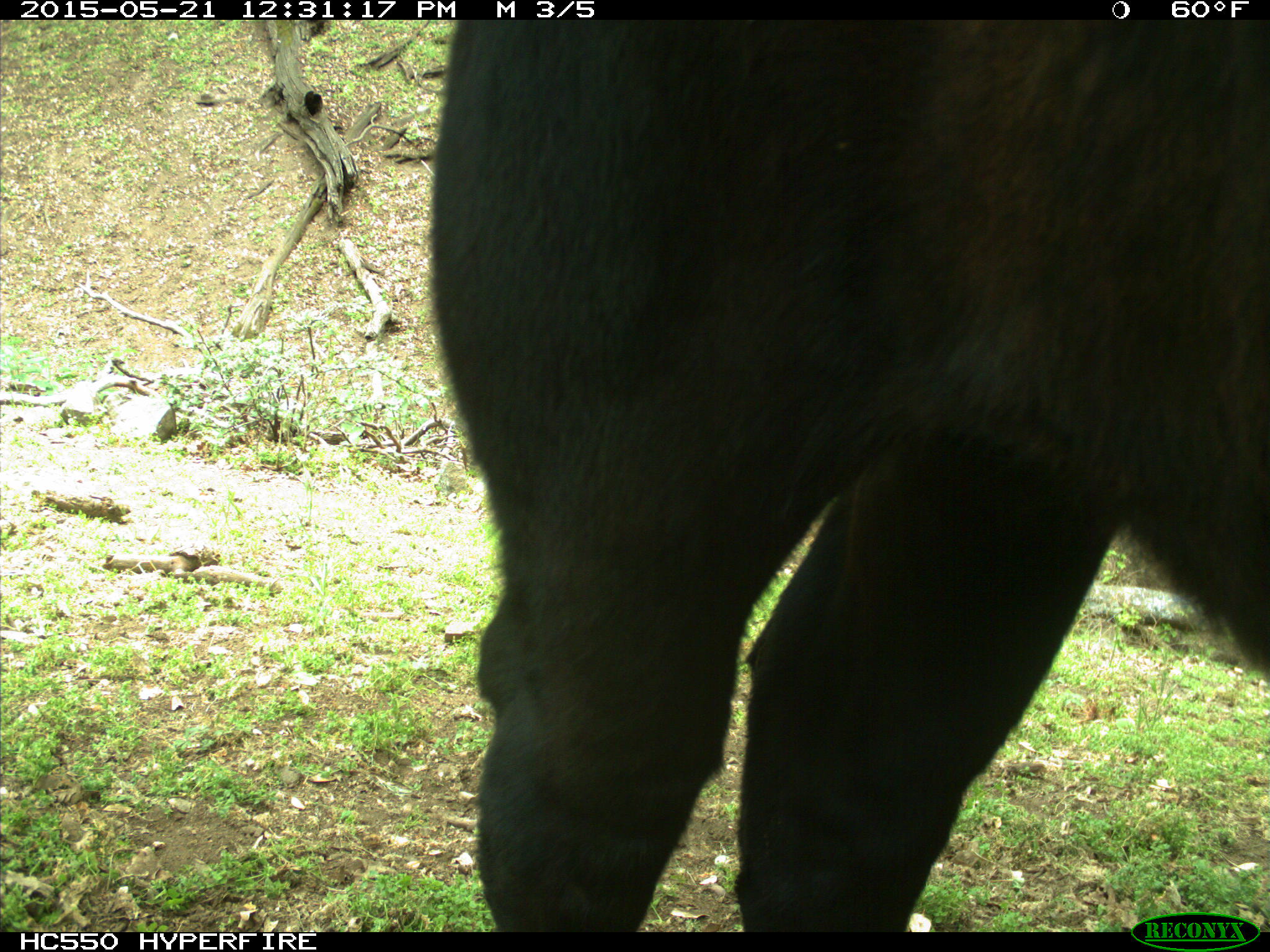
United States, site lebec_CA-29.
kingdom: Animalia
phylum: Chordata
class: Mammalia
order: Artiodactyla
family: Bovidae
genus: Bos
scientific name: Bos taurus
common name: domestic cow